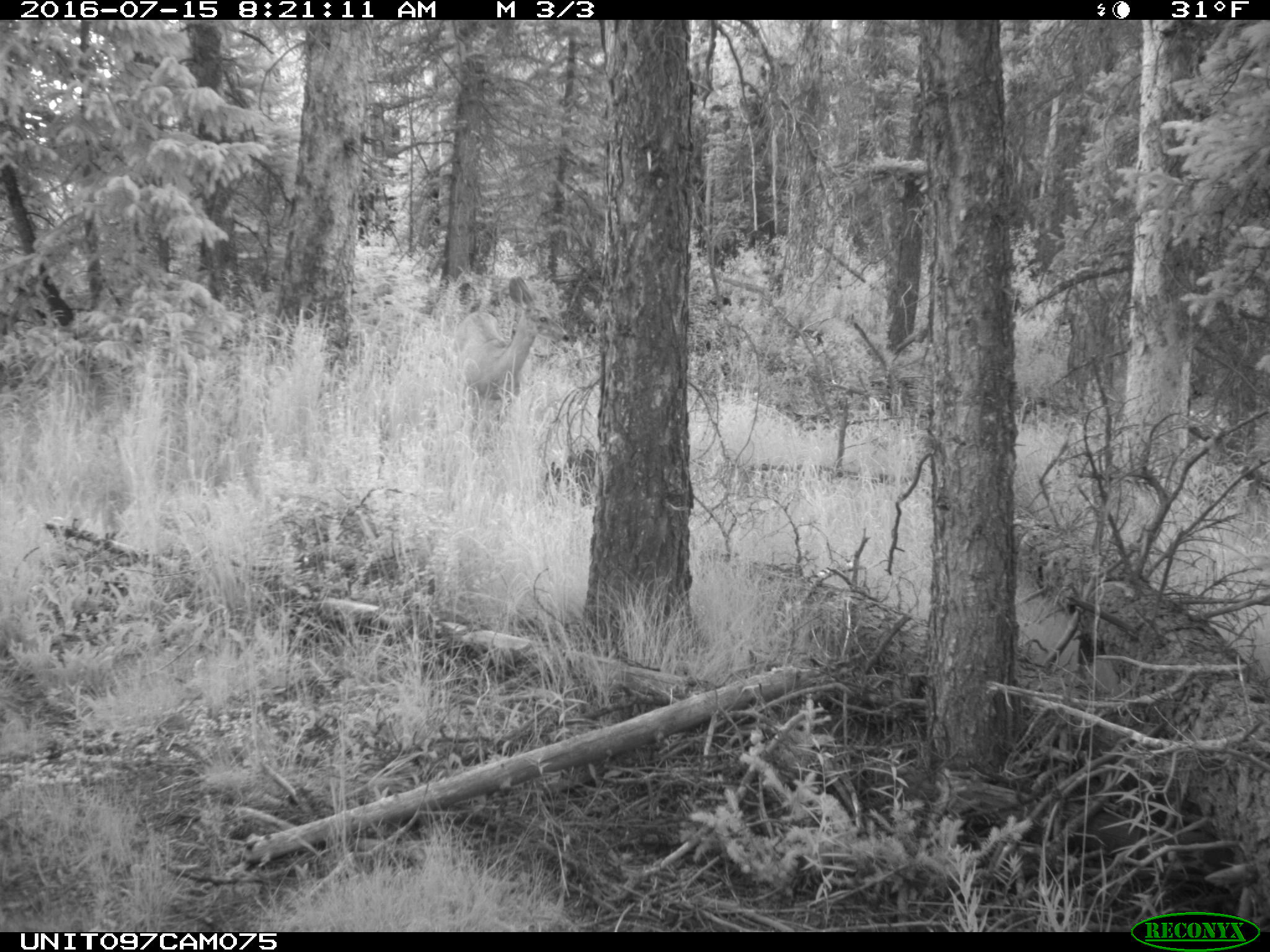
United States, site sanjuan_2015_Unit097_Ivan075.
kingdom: Animalia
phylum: Chordata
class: Mammalia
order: Artiodactyla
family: Cervidae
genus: Odocoileus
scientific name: Odocoileus hemionus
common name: mule deer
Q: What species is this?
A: Odocoileus hemionus (mule deer).